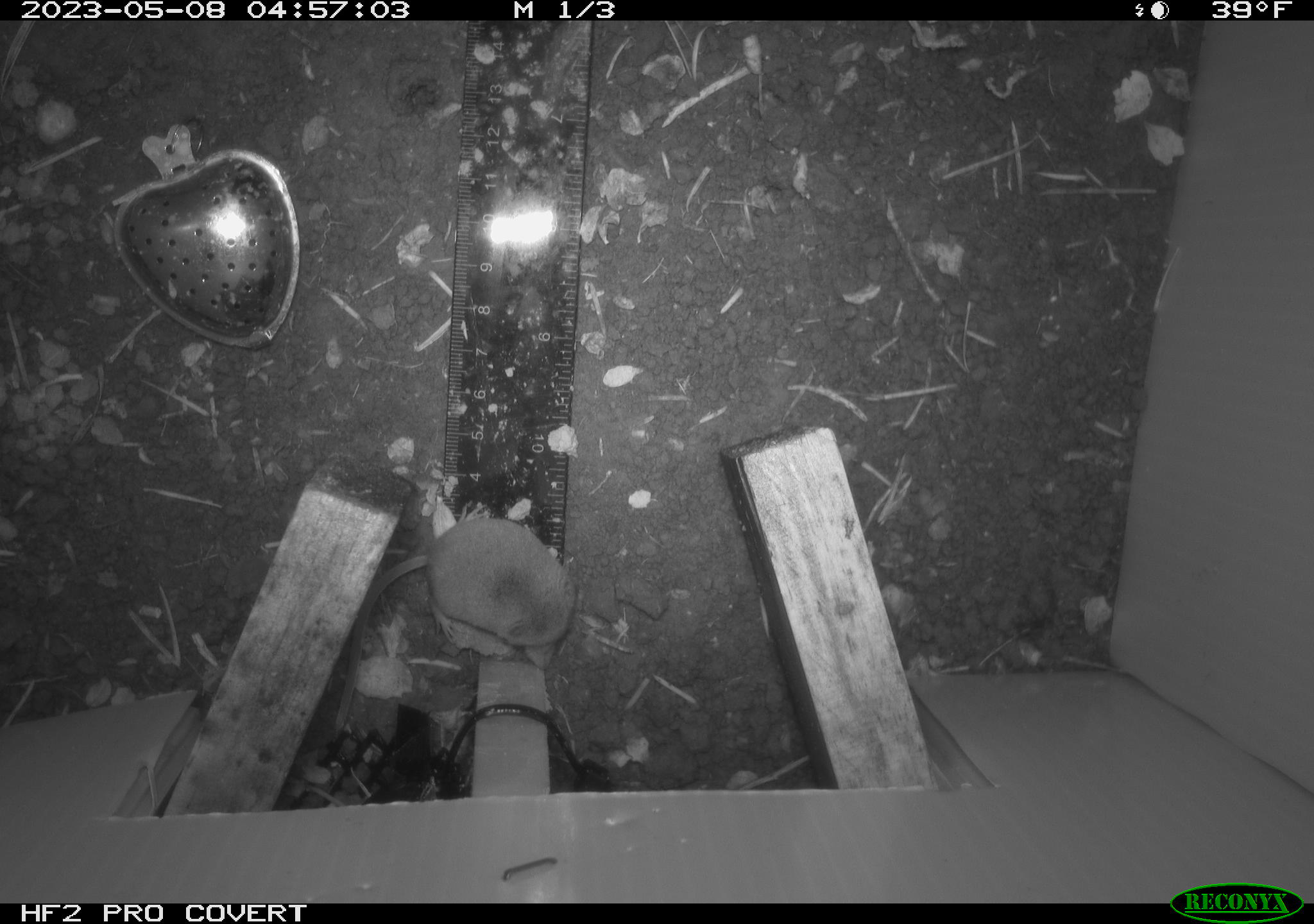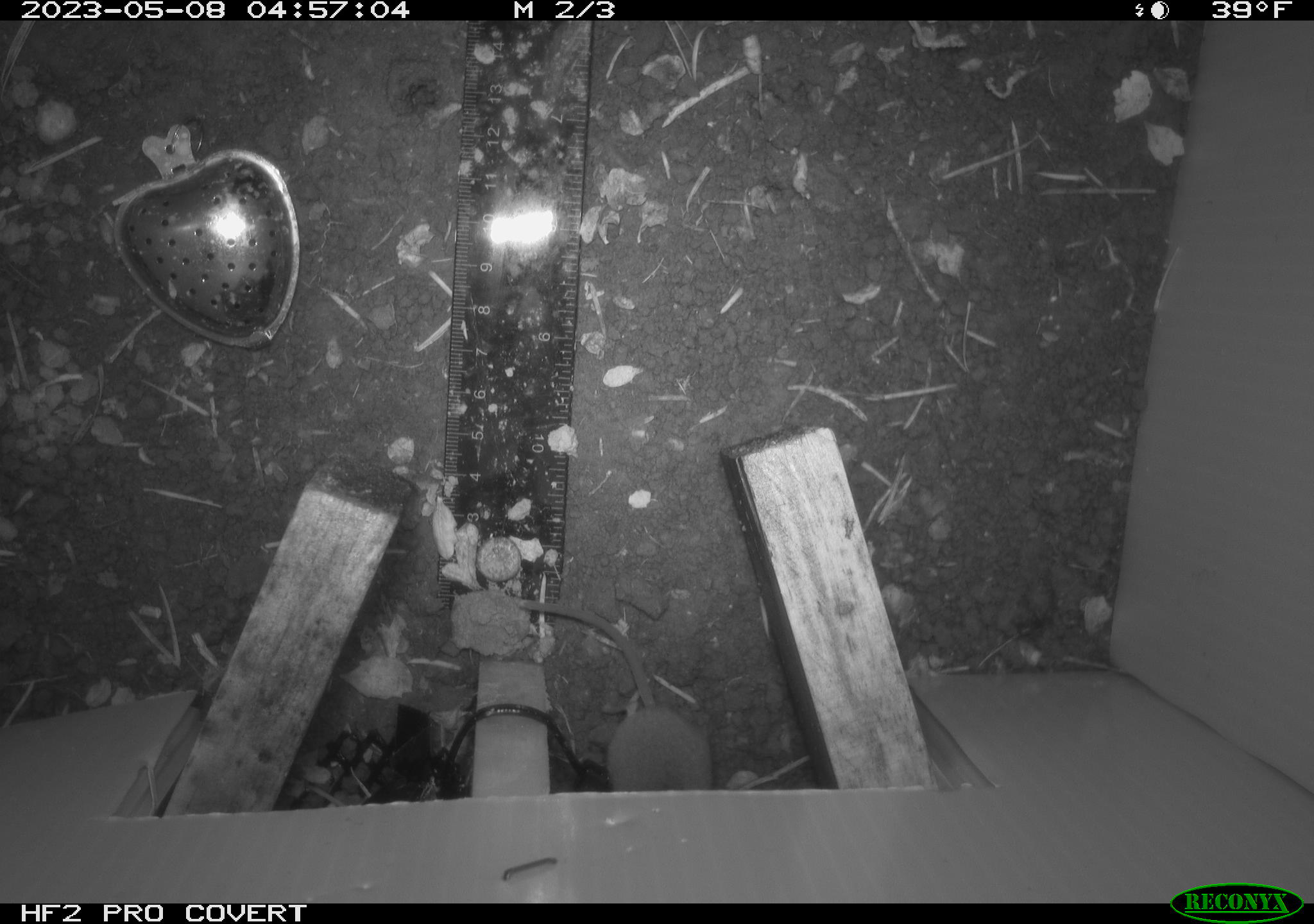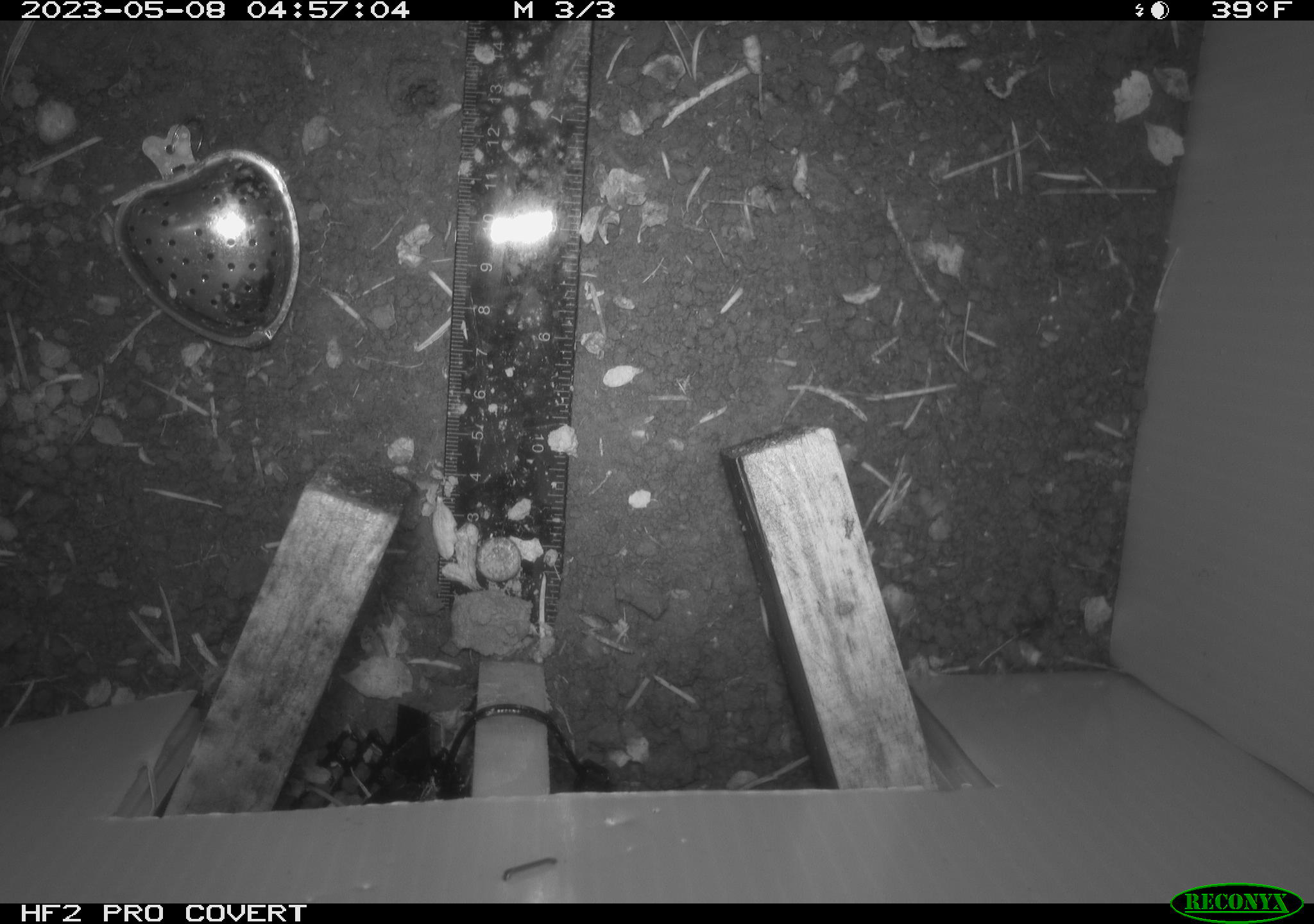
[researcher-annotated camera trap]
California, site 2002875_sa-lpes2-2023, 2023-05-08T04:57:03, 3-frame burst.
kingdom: Animalia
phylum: Chordata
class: Mammalia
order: Eulipotyphla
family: Soricidae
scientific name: Soricidae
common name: shrews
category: soricidae family